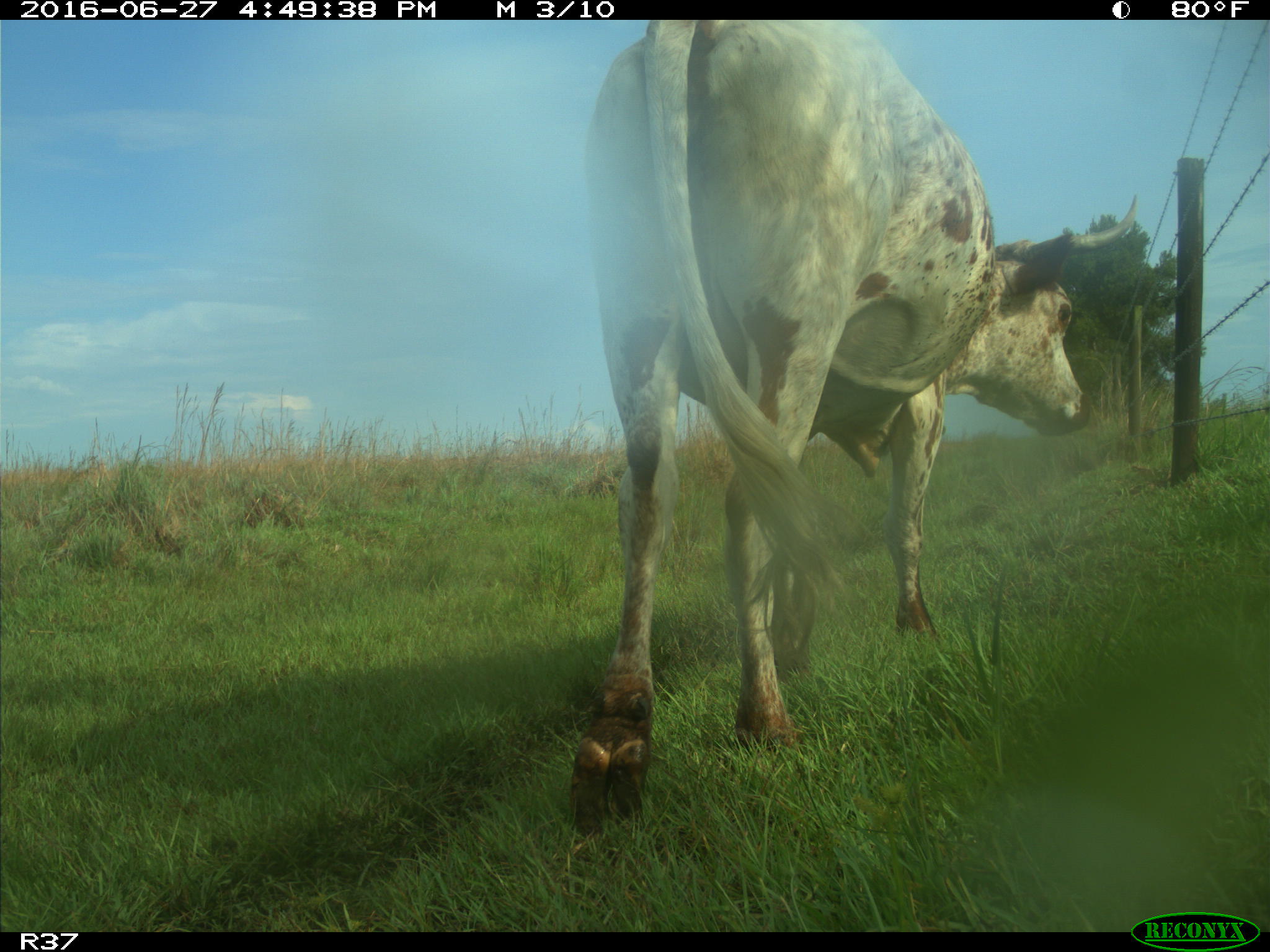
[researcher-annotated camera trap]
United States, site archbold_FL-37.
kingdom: Animalia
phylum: Chordata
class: Mammalia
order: Artiodactyla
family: Bovidae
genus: Bos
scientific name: Bos taurus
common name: domestic cow